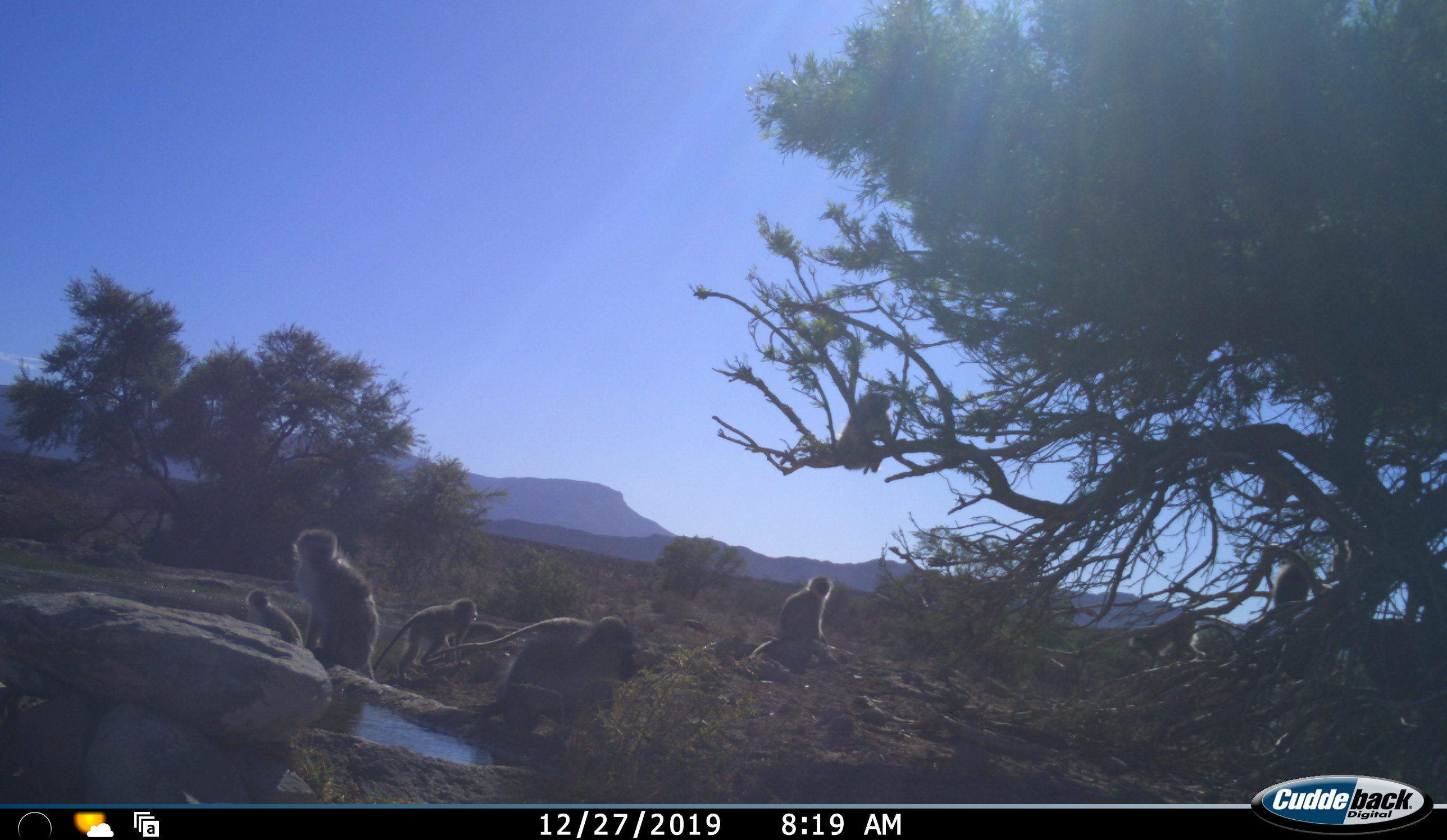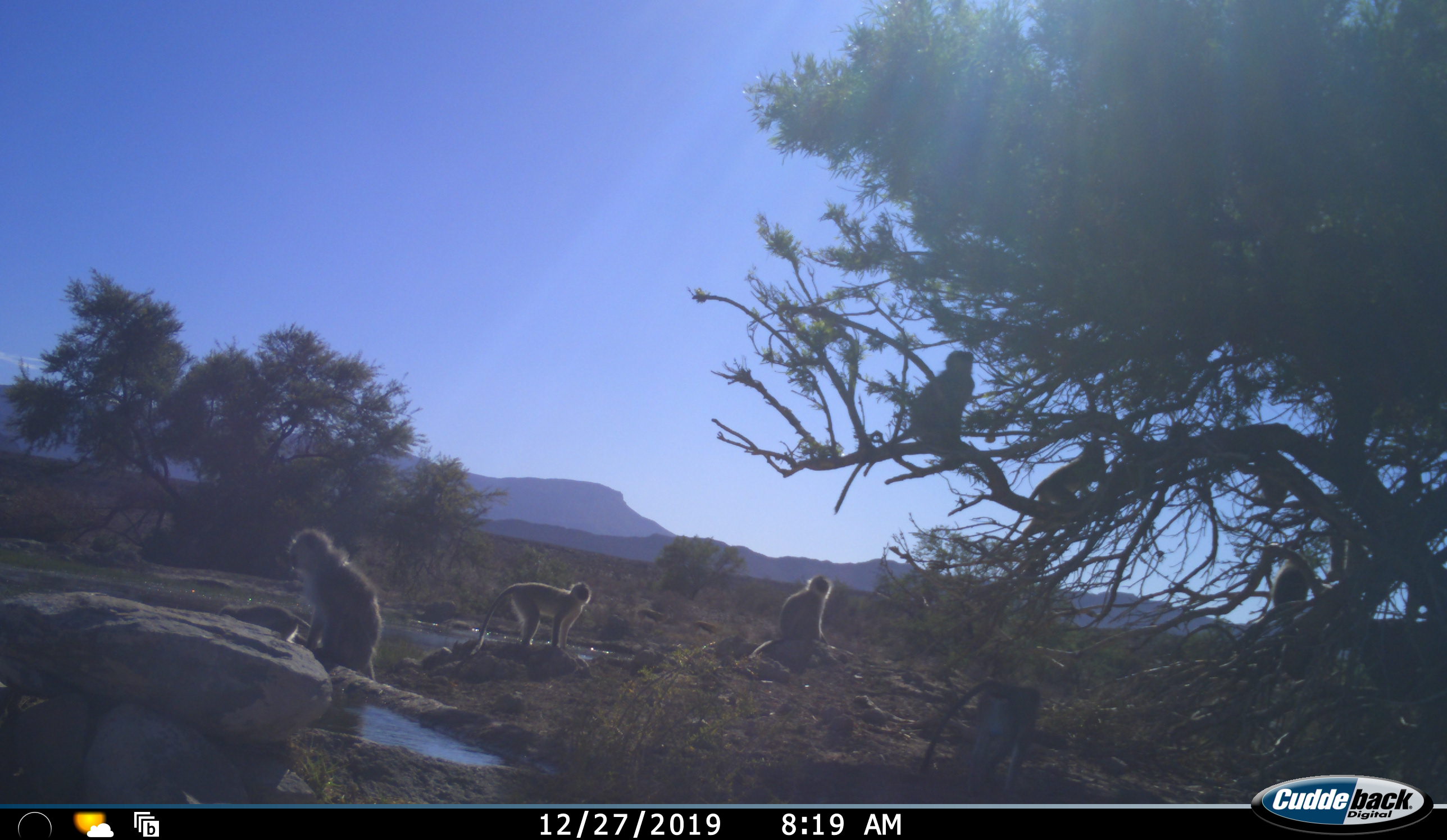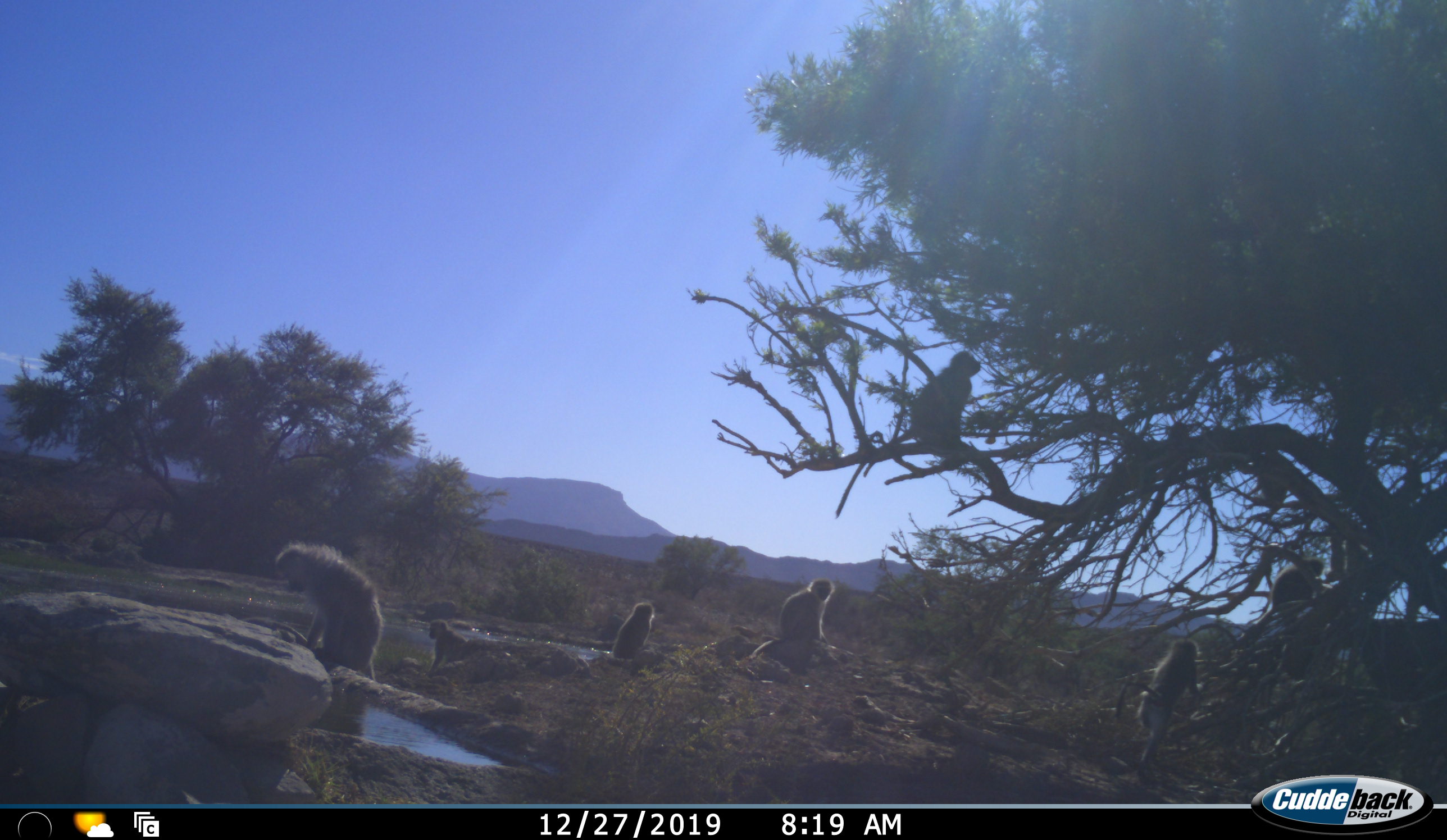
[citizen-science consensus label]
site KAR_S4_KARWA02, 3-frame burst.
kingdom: Animalia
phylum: Chordata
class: Mammalia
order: Primates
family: Cercopithecidae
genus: Chlorocebus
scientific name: Chlorocebus pygerythrus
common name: vervet monkey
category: monkeyvervet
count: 9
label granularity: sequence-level